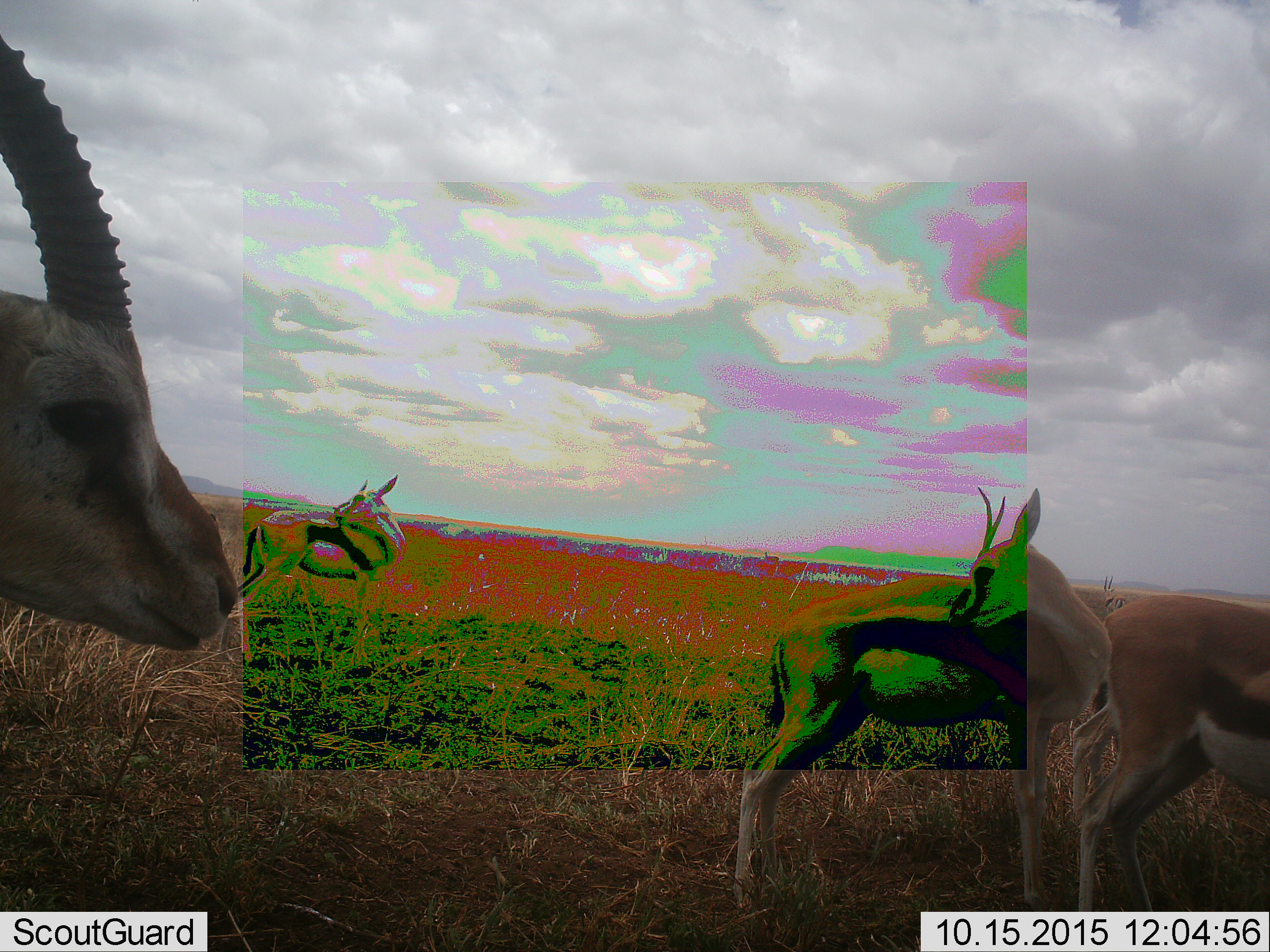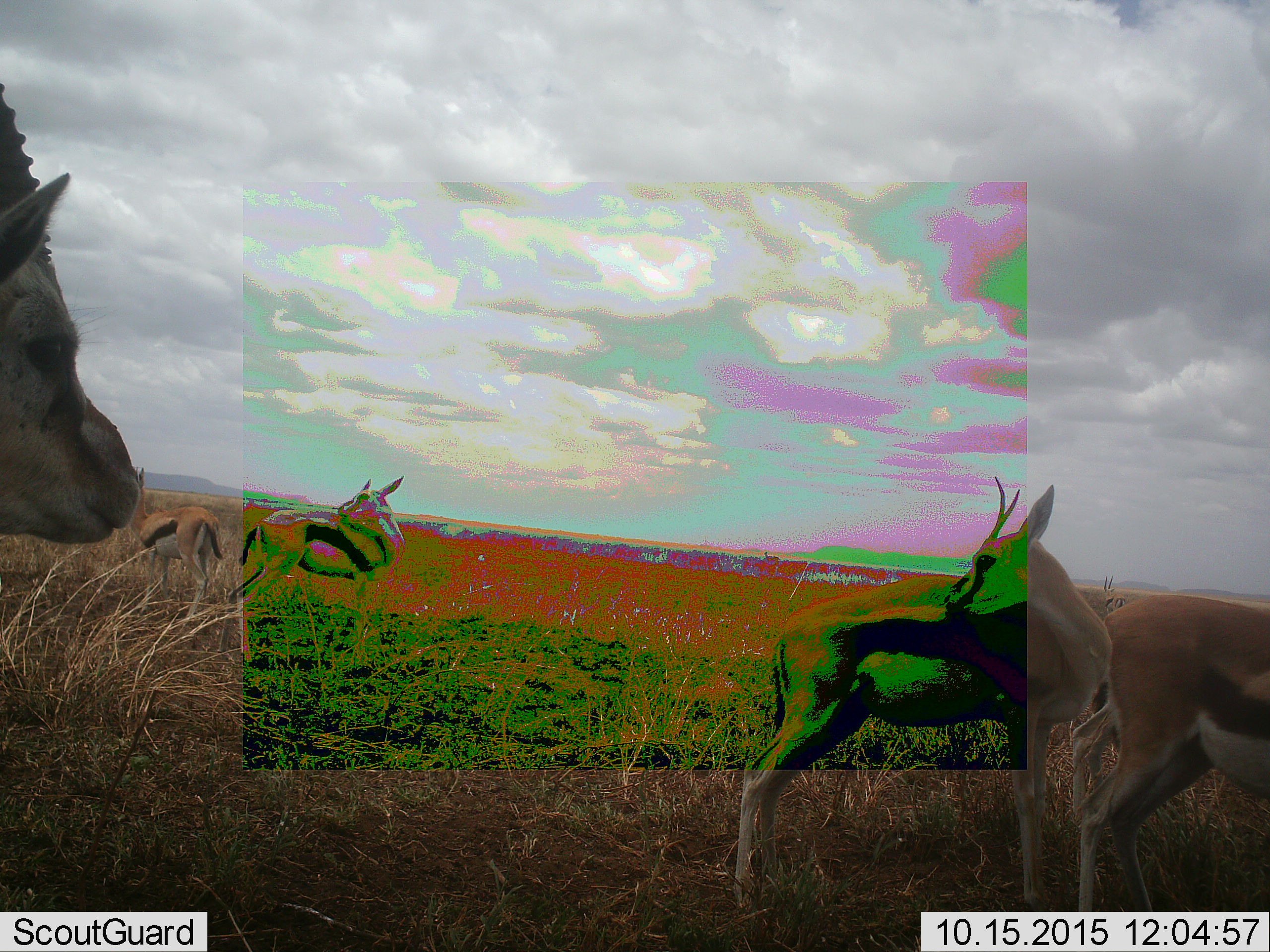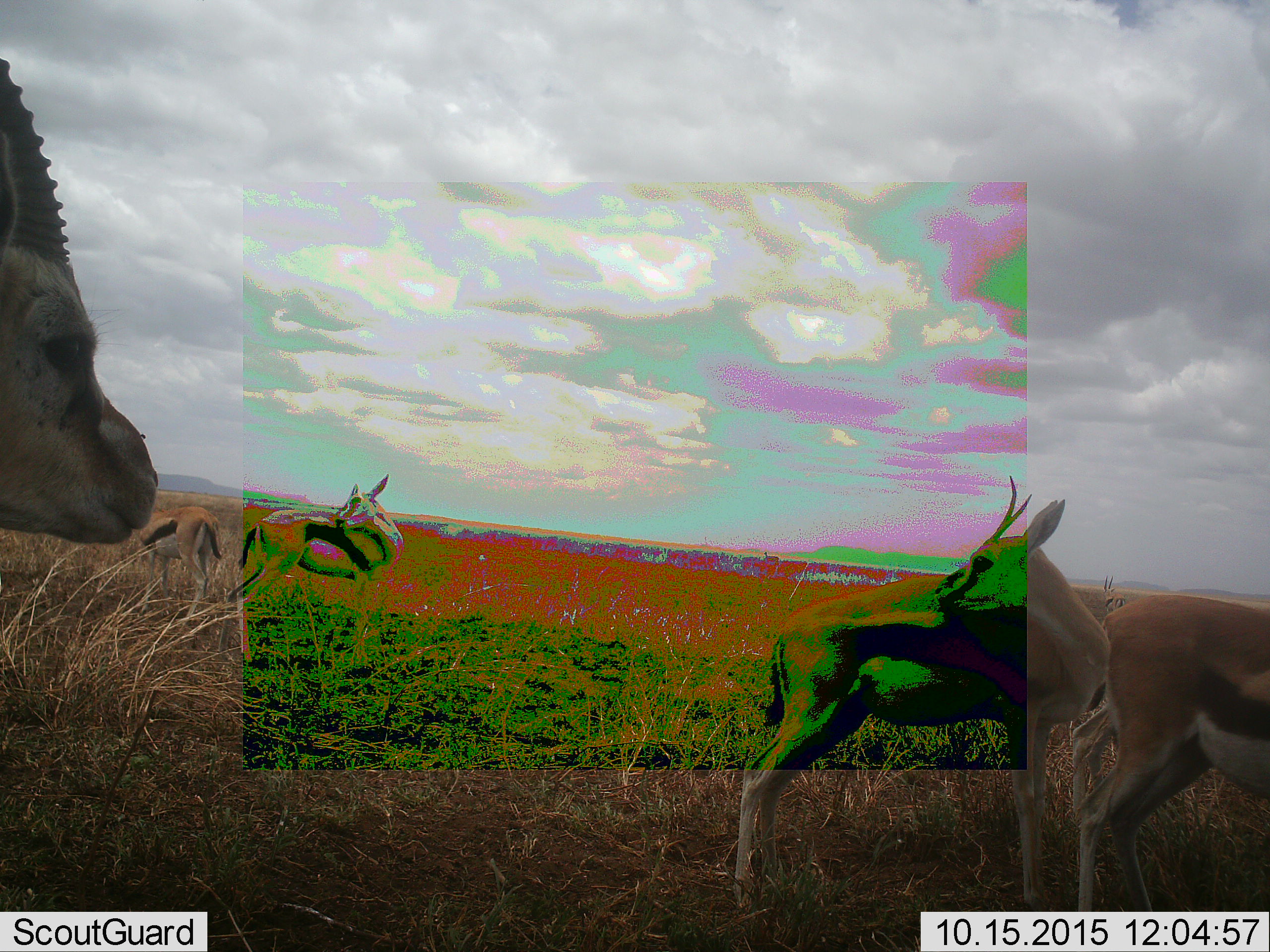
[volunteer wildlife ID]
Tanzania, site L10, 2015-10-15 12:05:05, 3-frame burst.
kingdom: Animalia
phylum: Chordata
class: Mammalia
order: Artiodactyla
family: Bovidae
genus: Eudorcas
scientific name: Eudorcas thomsonii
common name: thomson's gazelle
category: gazellethomsons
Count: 6.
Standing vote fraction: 100%.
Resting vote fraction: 0%.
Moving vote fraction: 22%.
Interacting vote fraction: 0%.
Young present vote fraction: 11%.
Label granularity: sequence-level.